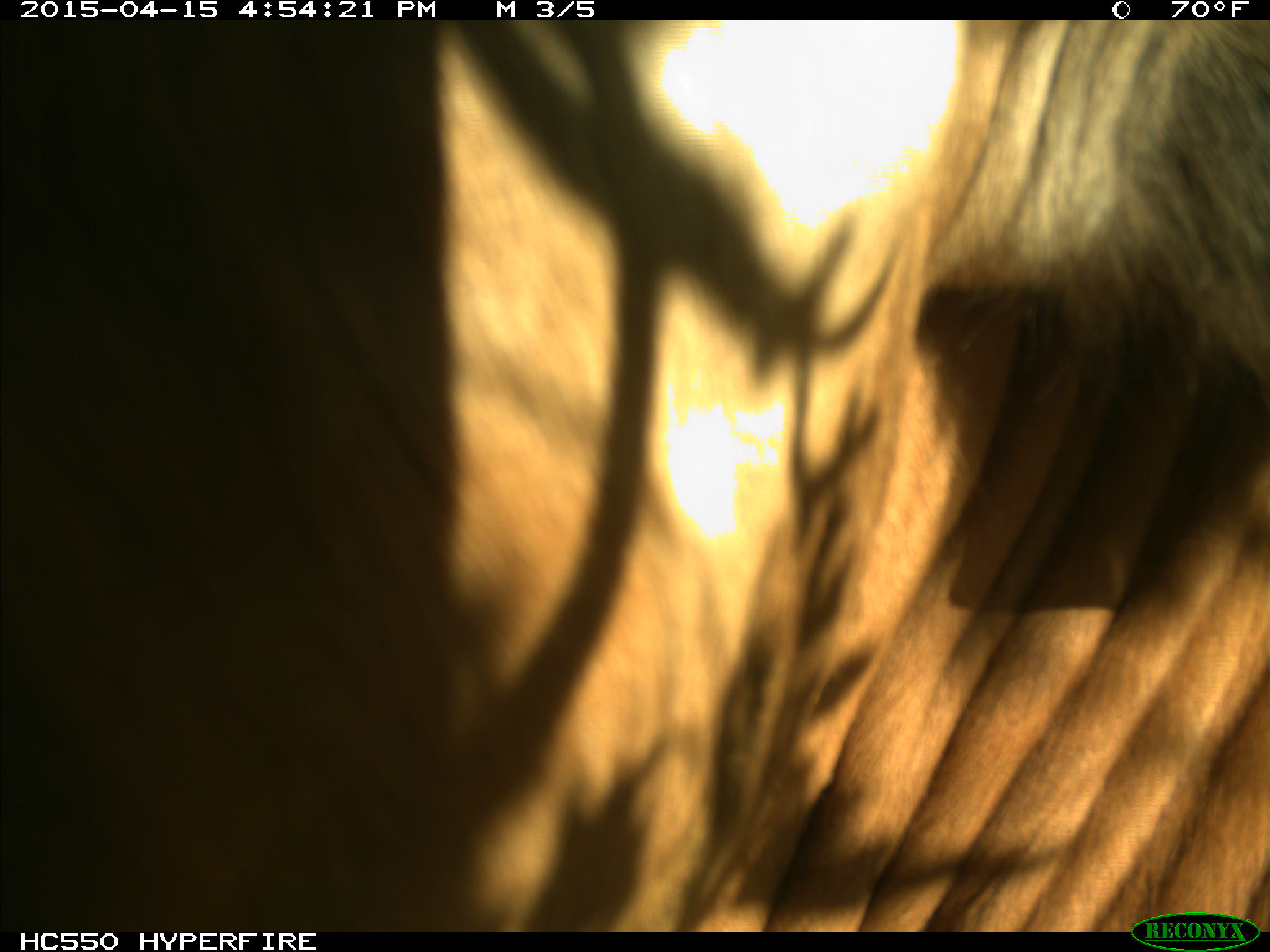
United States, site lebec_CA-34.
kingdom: Animalia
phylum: Chordata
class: Mammalia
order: Artiodactyla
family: Bovidae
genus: Bos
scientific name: Bos taurus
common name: domestic cow